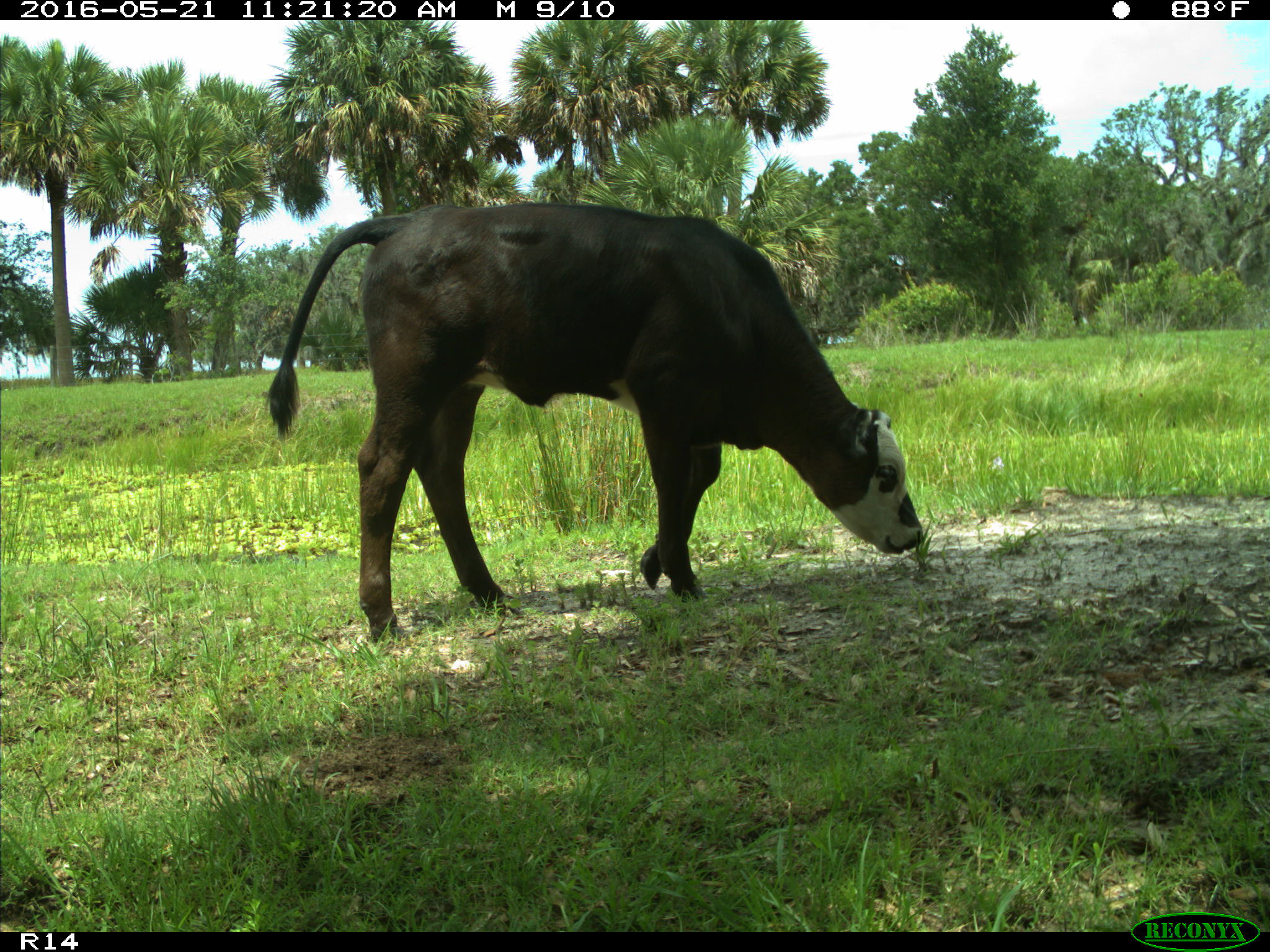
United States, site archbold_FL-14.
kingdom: Animalia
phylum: Chordata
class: Mammalia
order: Artiodactyla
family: Bovidae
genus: Bos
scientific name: Bos taurus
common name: domestic cow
Bos taurus (domestic cow).